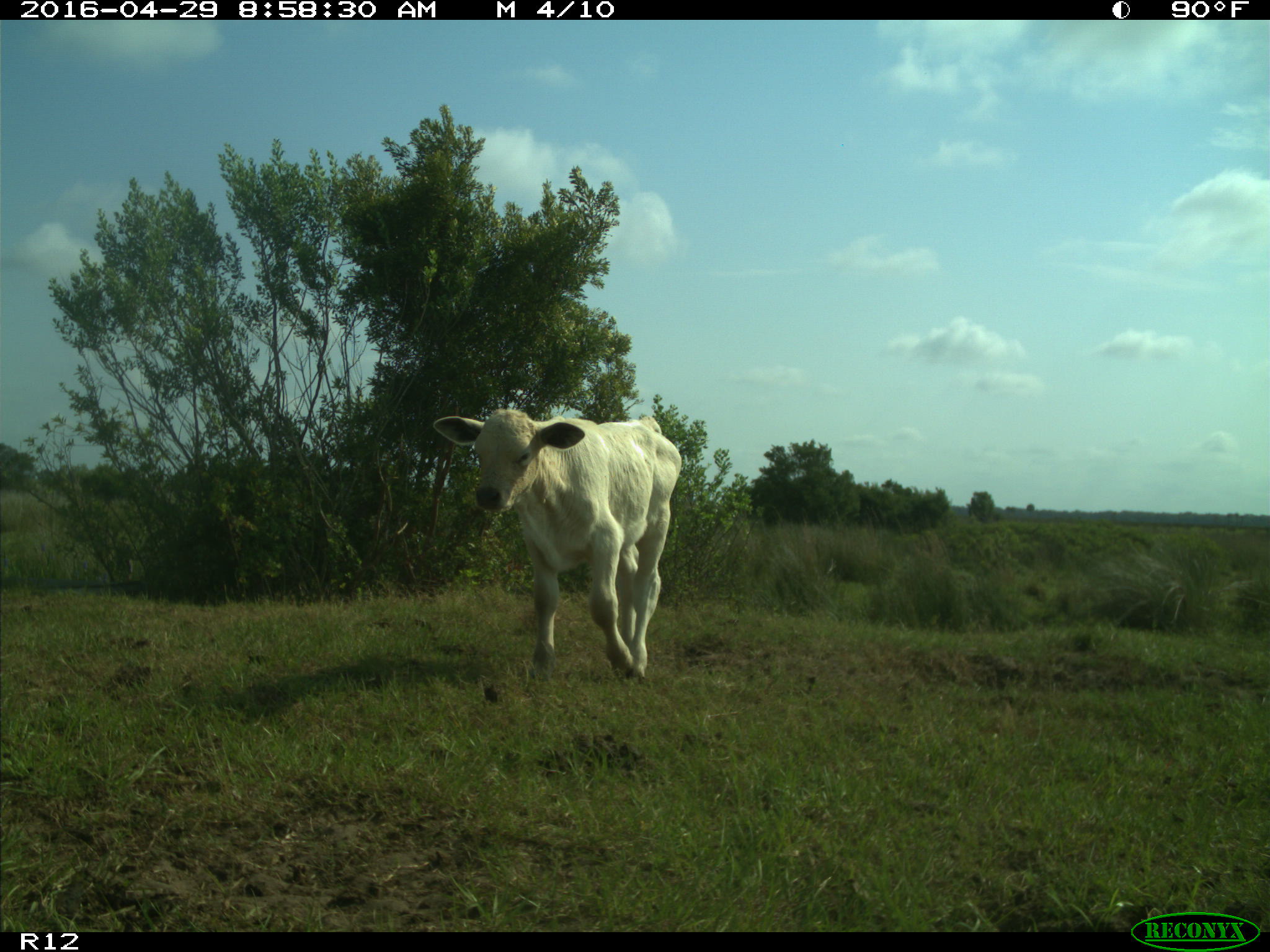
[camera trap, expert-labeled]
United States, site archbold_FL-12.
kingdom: Animalia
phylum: Chordata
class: Mammalia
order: Artiodactyla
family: Bovidae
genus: Bos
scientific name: Bos taurus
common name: domestic cow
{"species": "Bos taurus (domestic cow)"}